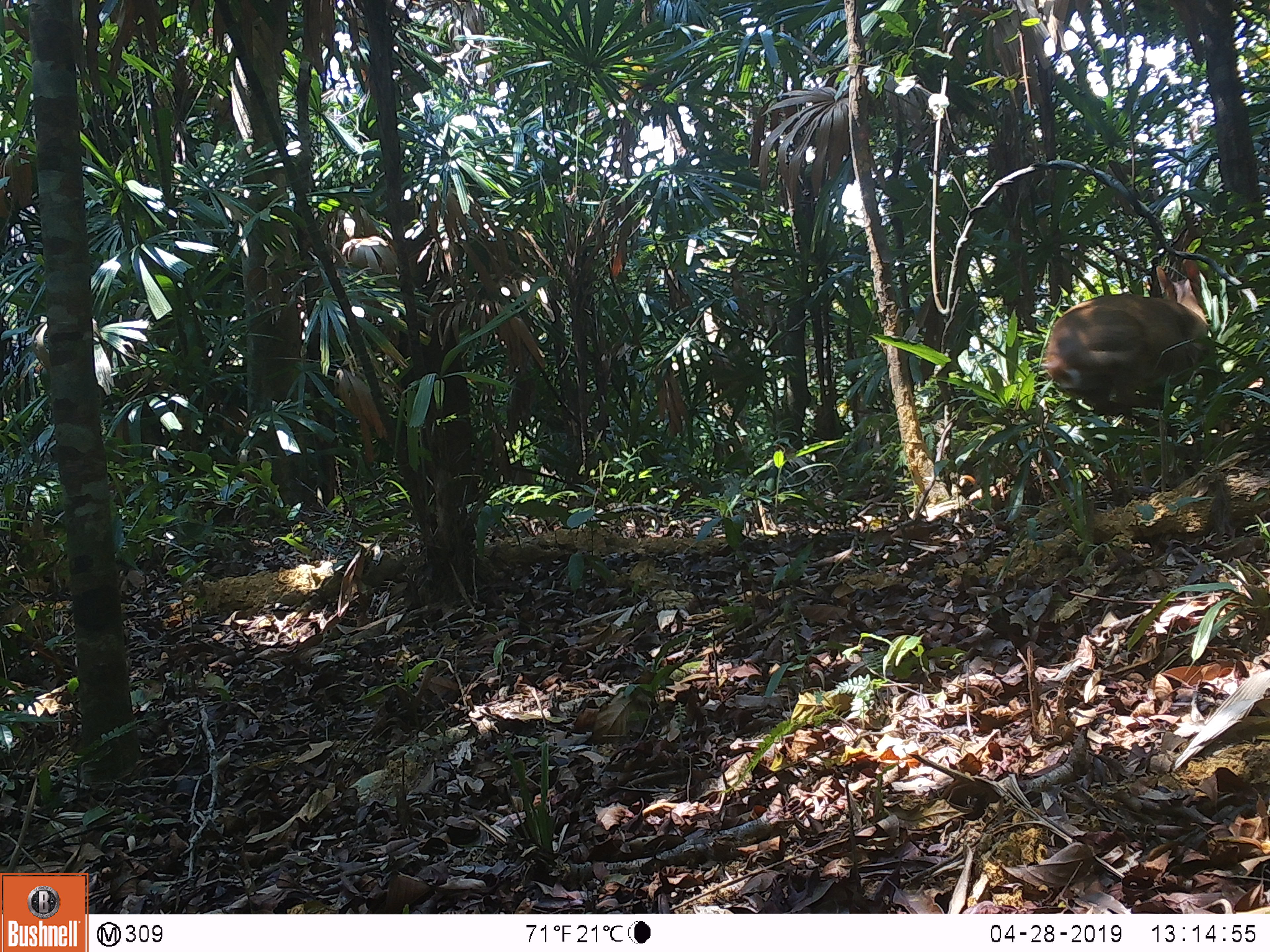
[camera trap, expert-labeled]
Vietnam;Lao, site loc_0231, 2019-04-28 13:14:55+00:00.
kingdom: Animalia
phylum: Chordata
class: Mammalia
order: Artiodactyla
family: Cervidae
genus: Muntiacus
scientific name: Muntiacus vuquangensis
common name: large-antlered muntjac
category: large antlered muntjac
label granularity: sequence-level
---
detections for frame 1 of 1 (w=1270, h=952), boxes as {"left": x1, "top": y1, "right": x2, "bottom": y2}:
large antlered muntjac: {"left": 1038, "top": 264, "right": 1215, "bottom": 438}